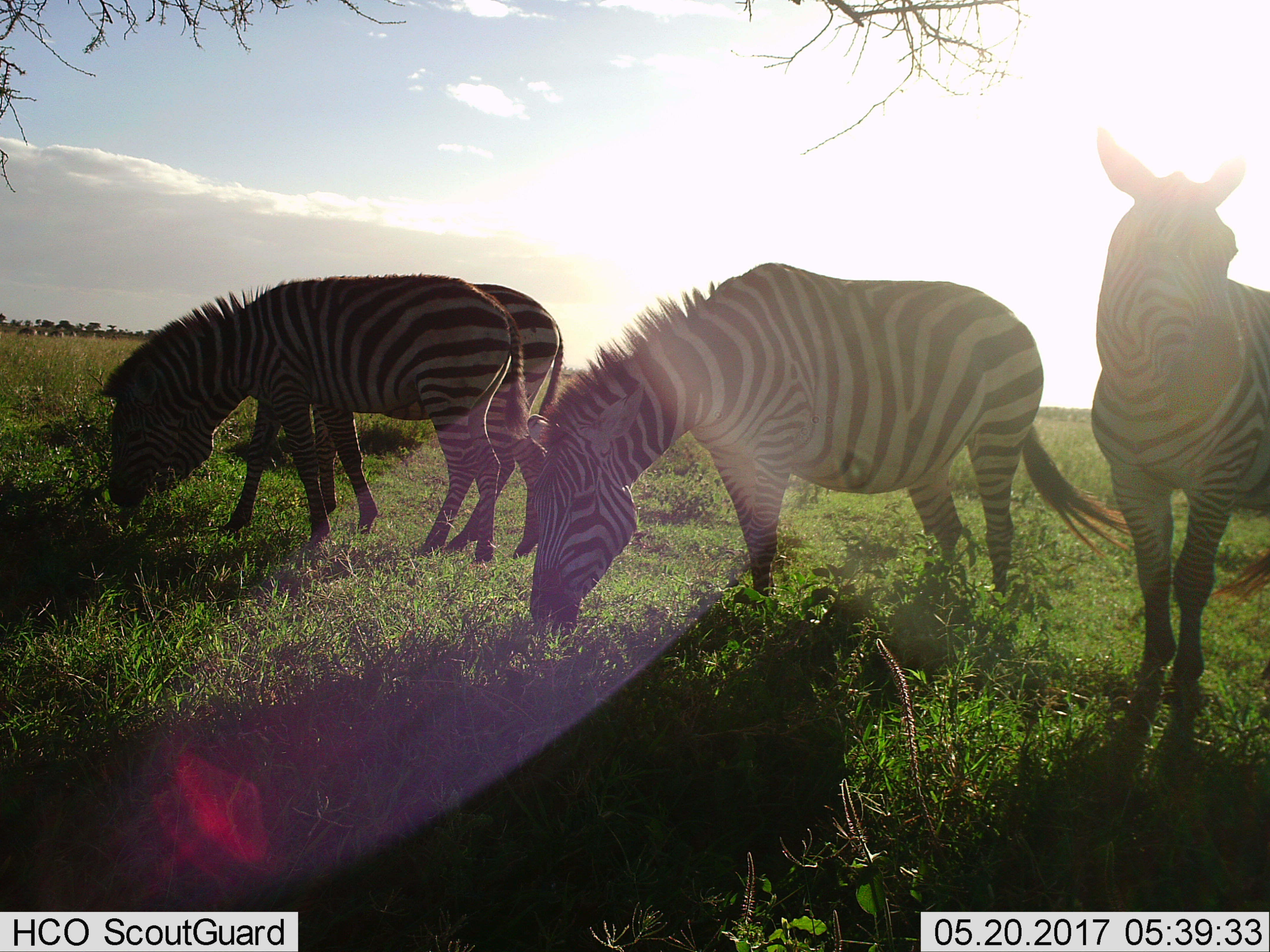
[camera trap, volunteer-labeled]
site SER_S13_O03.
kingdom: Animalia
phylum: Chordata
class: Mammalia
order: Perissodactyla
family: Equidae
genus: Equus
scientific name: Equus quagga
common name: plains zebra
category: zebraplains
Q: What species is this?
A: Zebraplains (plains zebra) (Equus quagga).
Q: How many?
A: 4.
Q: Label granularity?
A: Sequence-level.